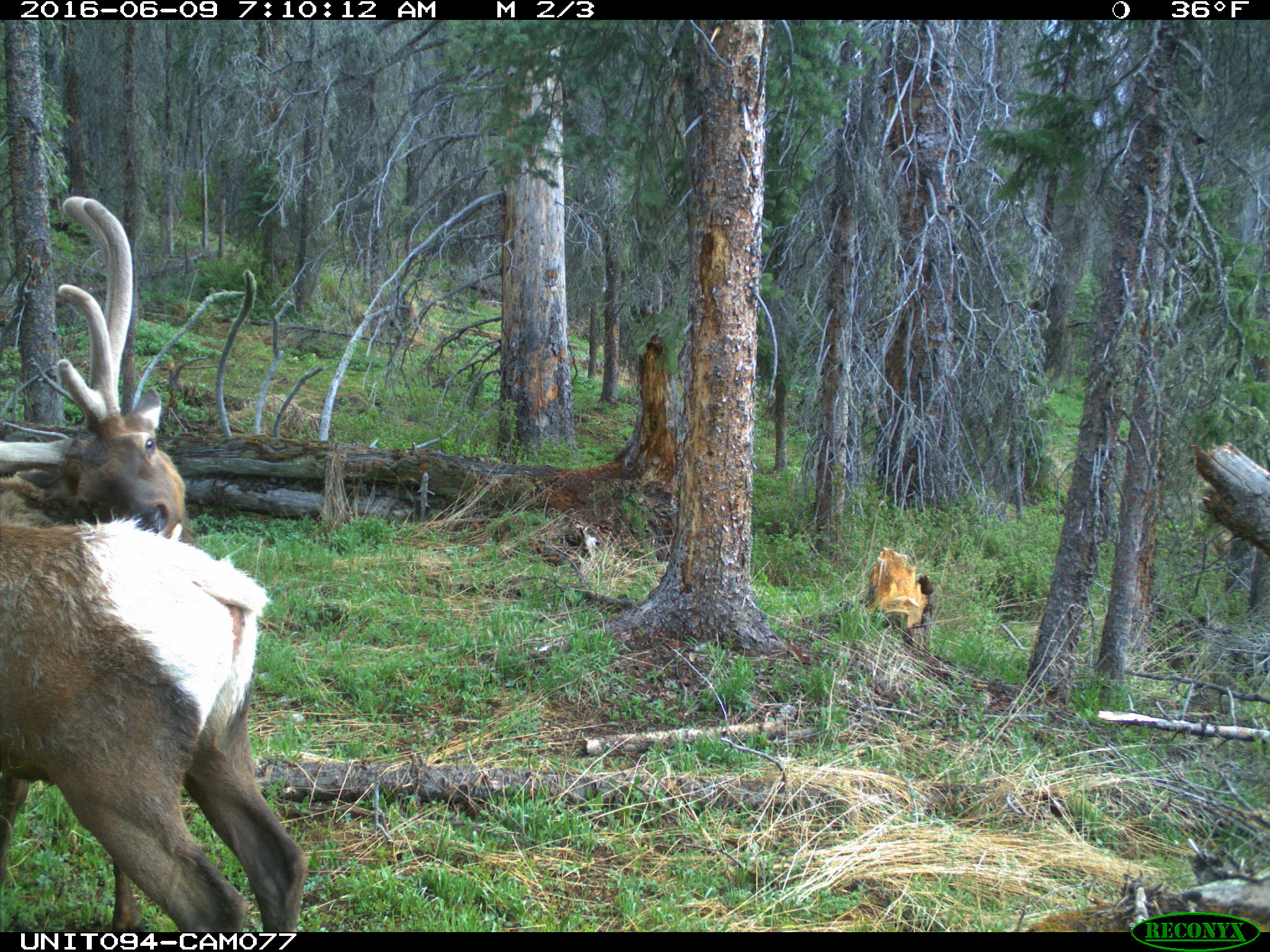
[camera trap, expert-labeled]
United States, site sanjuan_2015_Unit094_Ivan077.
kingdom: Animalia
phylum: Chordata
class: Mammalia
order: Artiodactyla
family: Cervidae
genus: Cervus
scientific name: Cervus elaphus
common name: red deer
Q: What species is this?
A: Cervus elaphus (red deer).